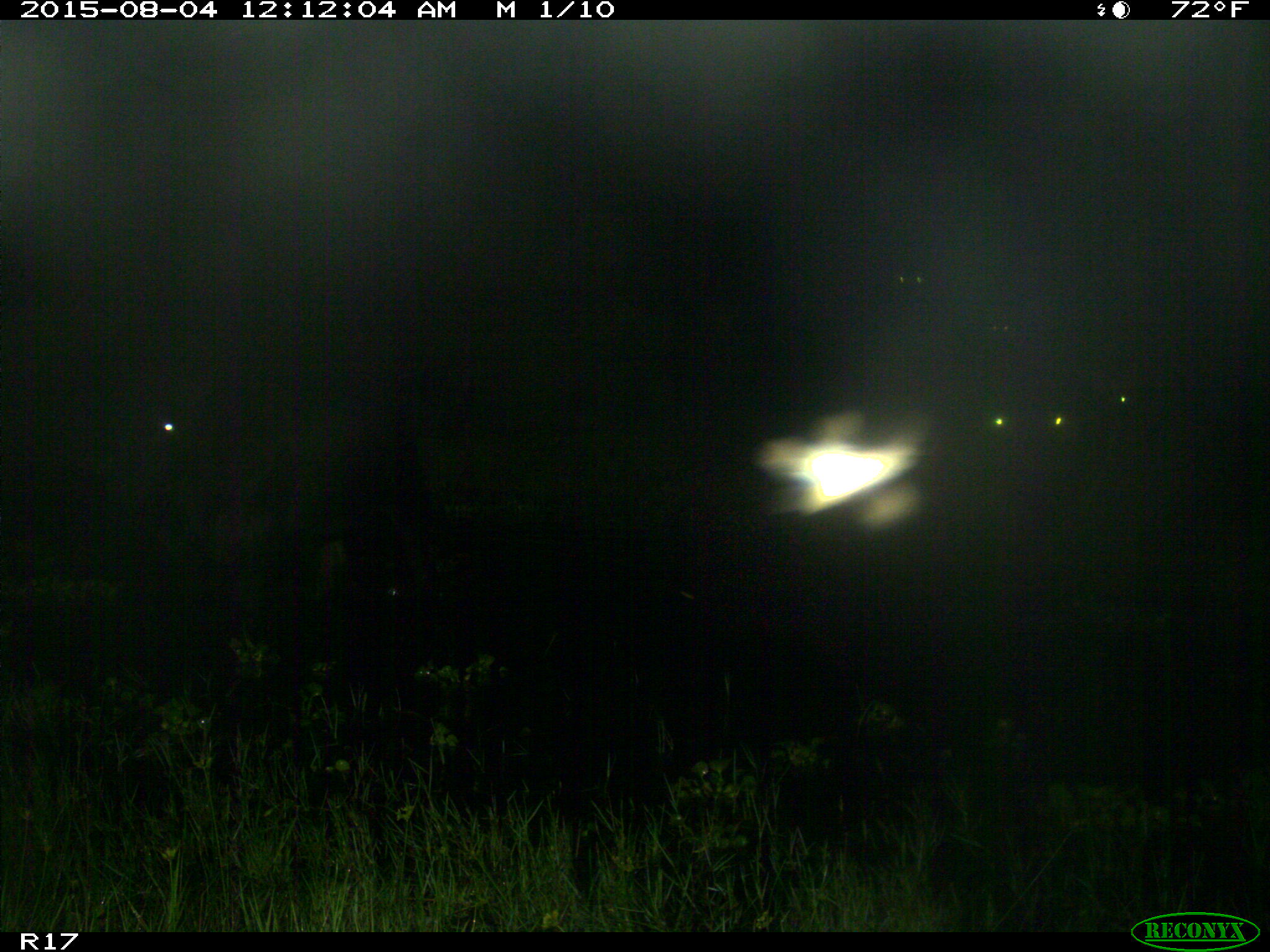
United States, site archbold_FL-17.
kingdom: Animalia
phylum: Chordata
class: Mammalia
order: Artiodactyla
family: Bovidae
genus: Bos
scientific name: Bos taurus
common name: domestic cow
Bos taurus (domestic cow).